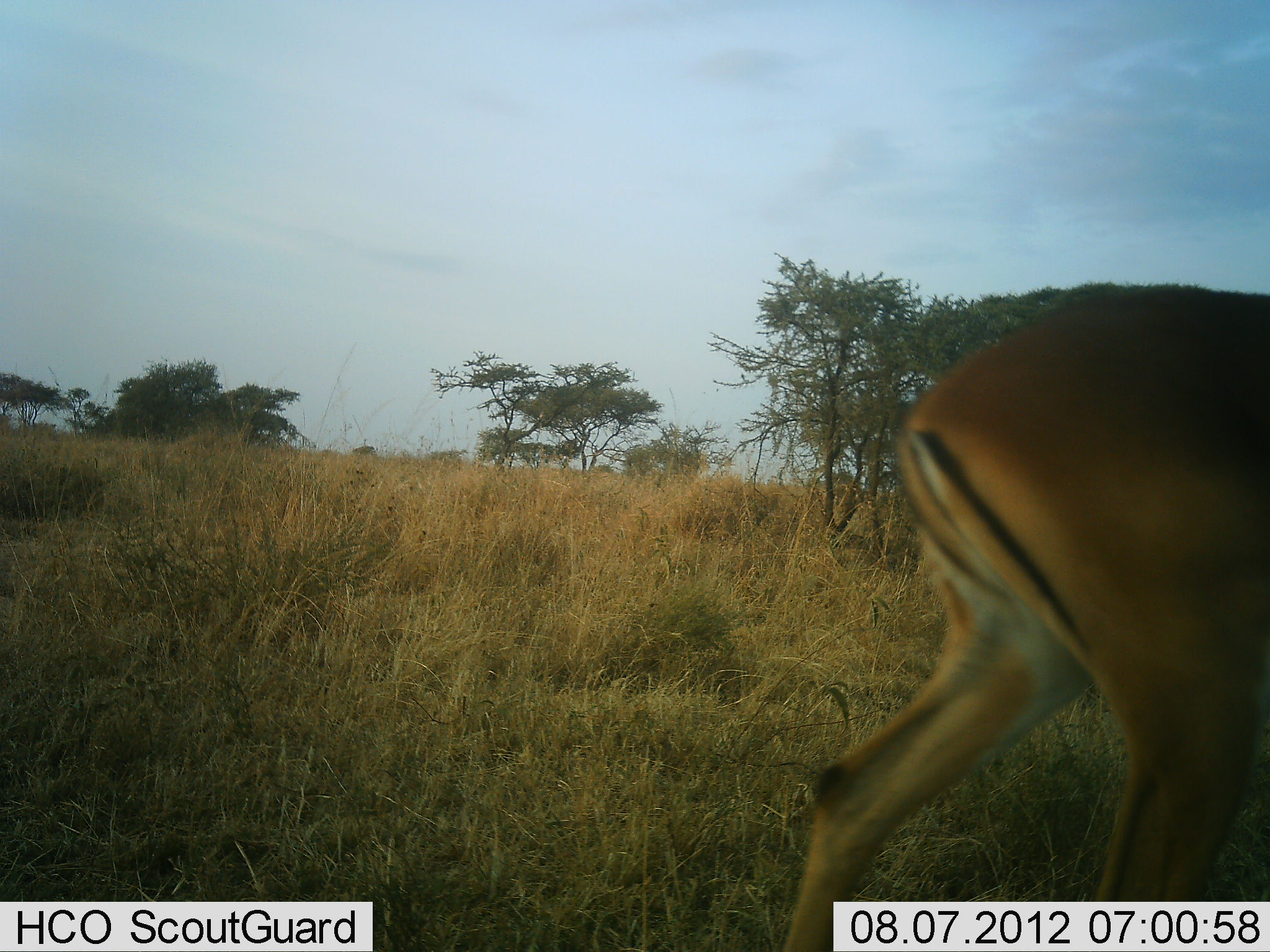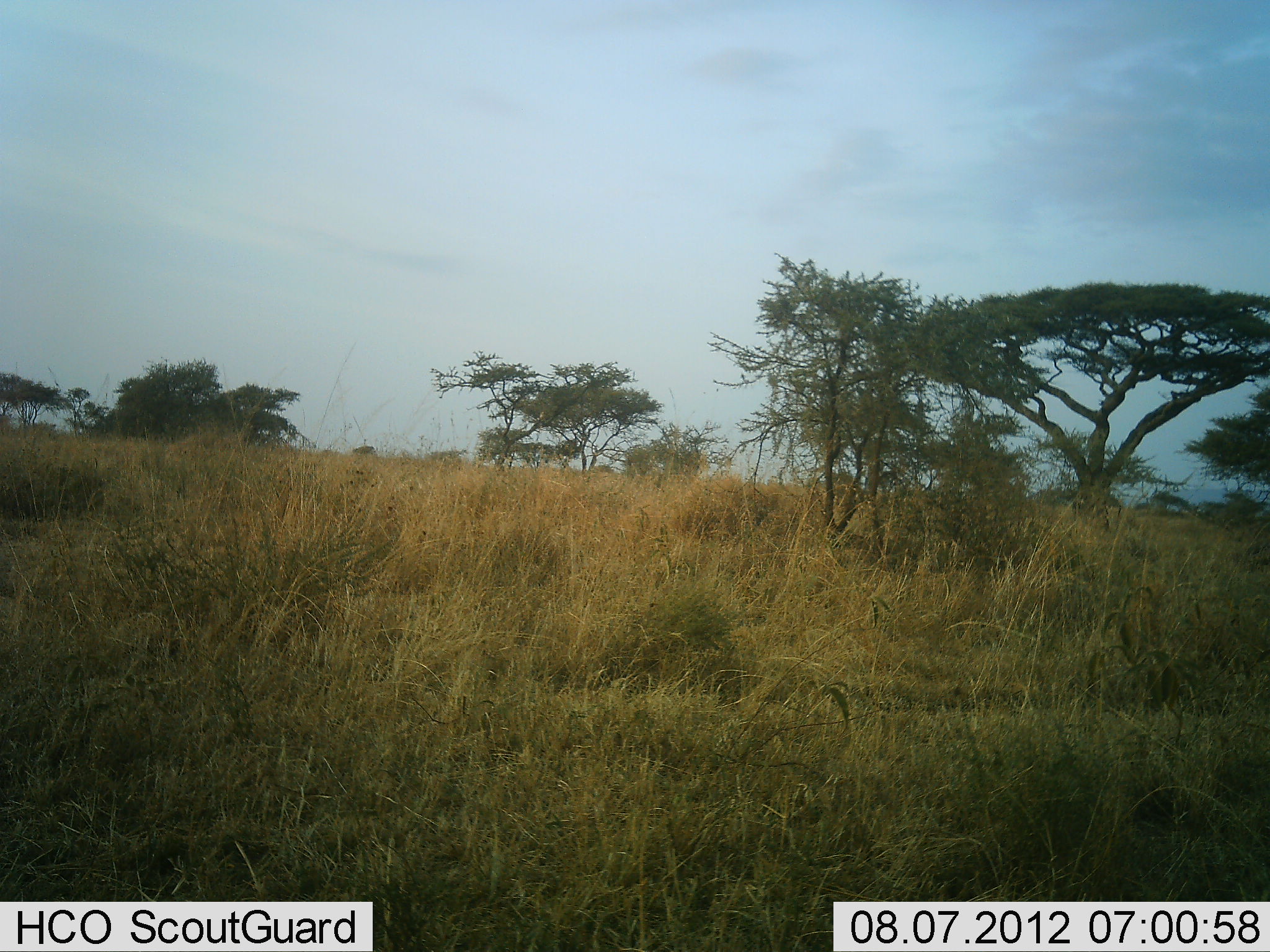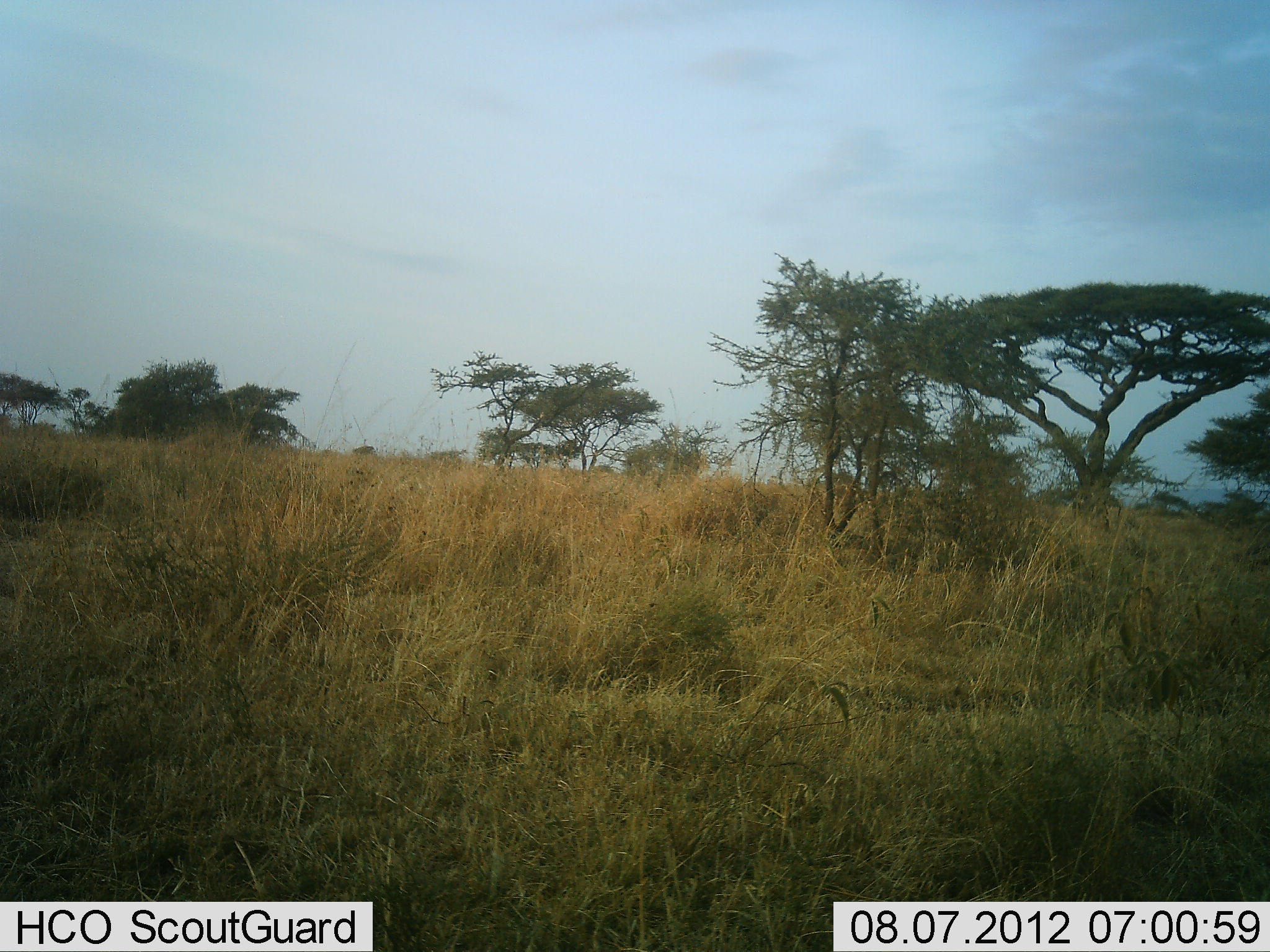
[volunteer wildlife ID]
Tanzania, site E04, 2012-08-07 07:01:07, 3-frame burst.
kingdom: Animalia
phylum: Chordata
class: Mammalia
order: Artiodactyla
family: Bovidae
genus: Aepyceros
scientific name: Aepyceros melampus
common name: impala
Impala (Aepyceros melampus), count 1. Behavior (volunteer vote fractions): standing 10%, resting 0%, moving 100%, interacting 0%. Young present (vote fraction): 0%. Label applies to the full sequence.